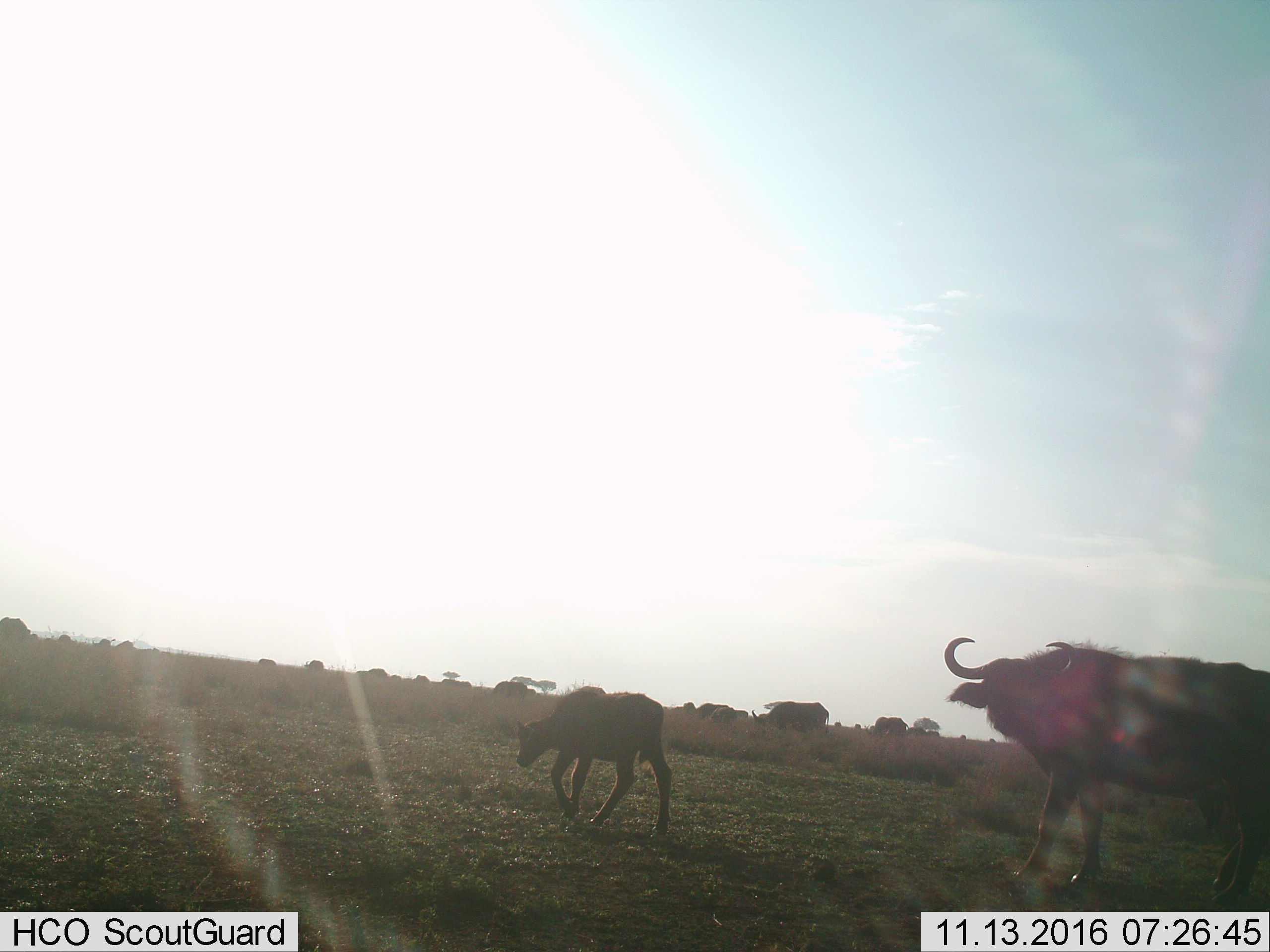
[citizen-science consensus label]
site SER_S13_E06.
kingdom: Animalia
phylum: Chordata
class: Mammalia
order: Artiodactyla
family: Bovidae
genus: Syncerus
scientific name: Syncerus caffer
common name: african buffalo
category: buffalo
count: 11-50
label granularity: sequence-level